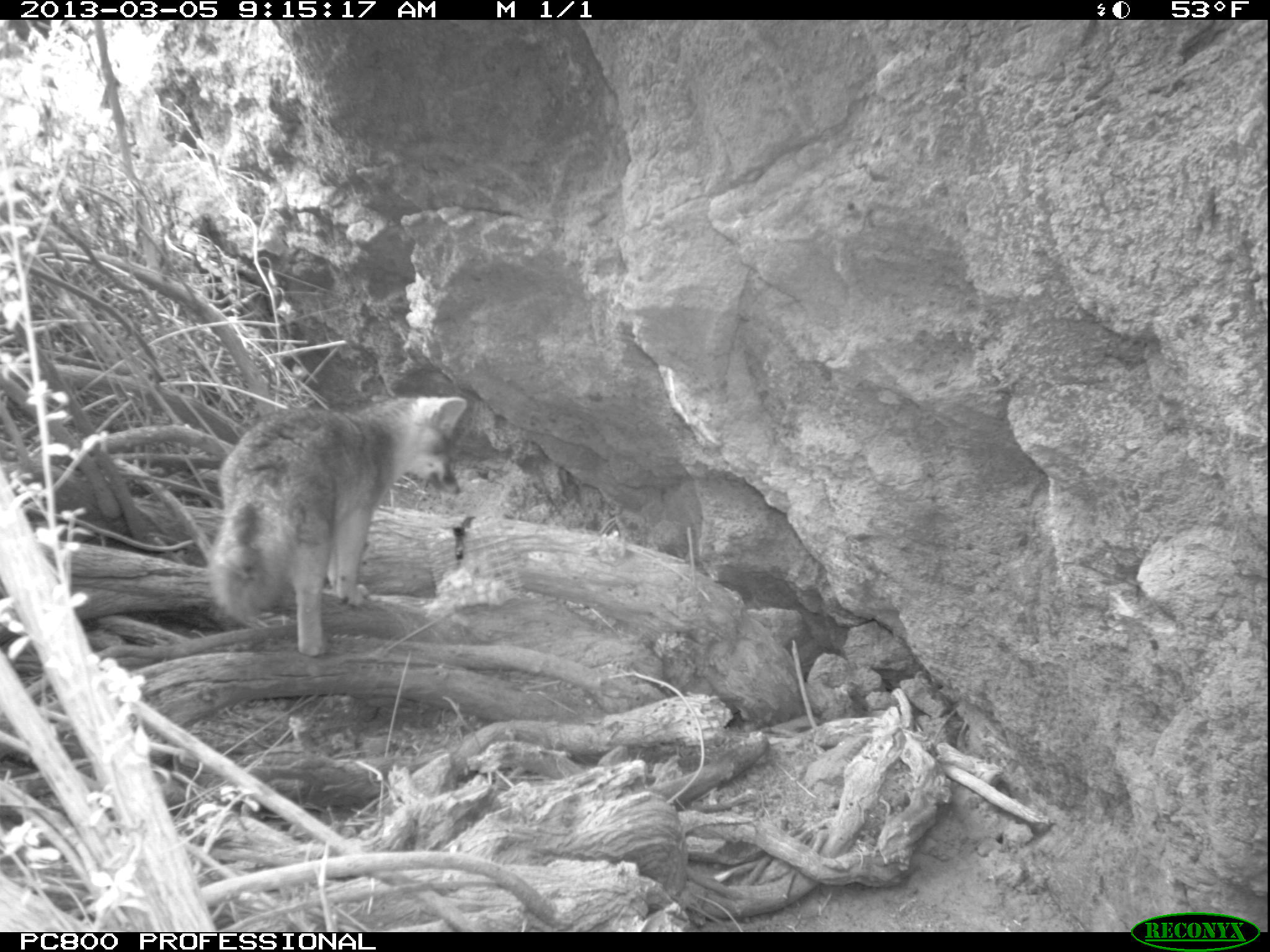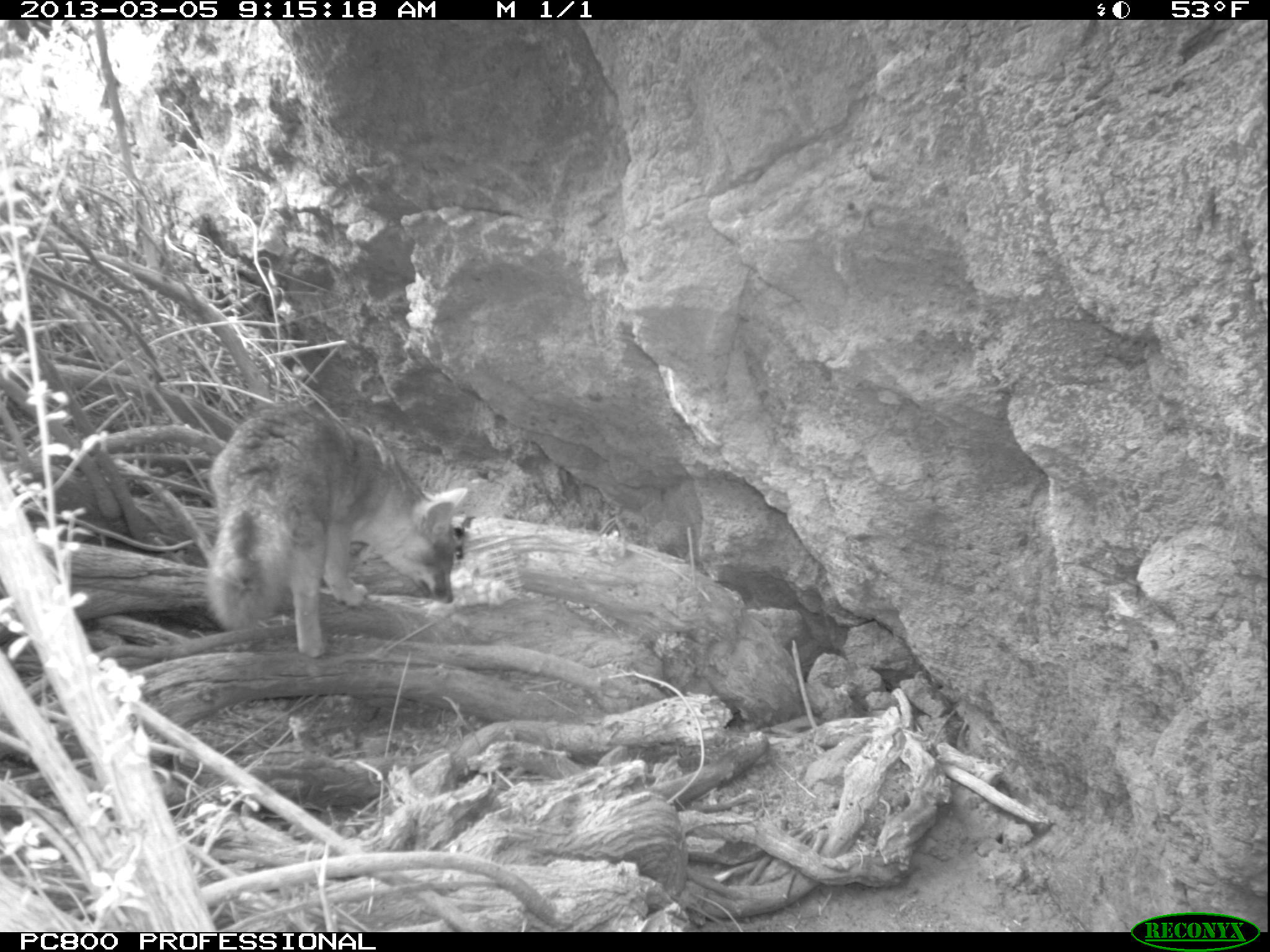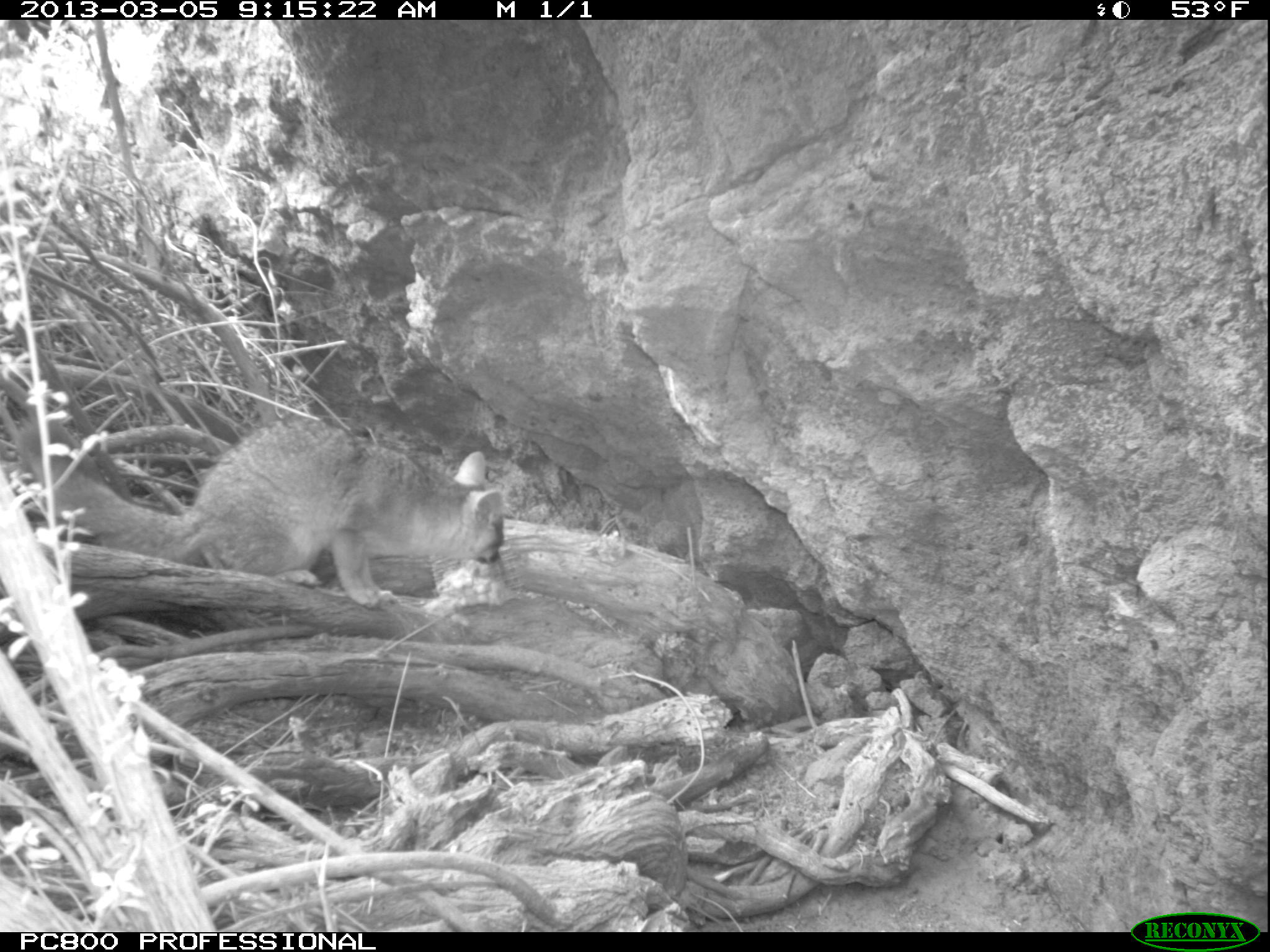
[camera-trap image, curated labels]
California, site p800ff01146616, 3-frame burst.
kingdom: Animalia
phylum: Chordata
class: Mammalia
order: Carnivora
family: Canidae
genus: Urocyon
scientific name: Urocyon littoralis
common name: island fox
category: fox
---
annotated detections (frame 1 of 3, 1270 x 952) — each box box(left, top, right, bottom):
fox: box(206, 395, 467, 656)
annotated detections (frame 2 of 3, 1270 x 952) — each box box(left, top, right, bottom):
fox: box(206, 405, 469, 658)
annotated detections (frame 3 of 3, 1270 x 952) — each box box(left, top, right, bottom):
fox: box(17, 415, 505, 609)